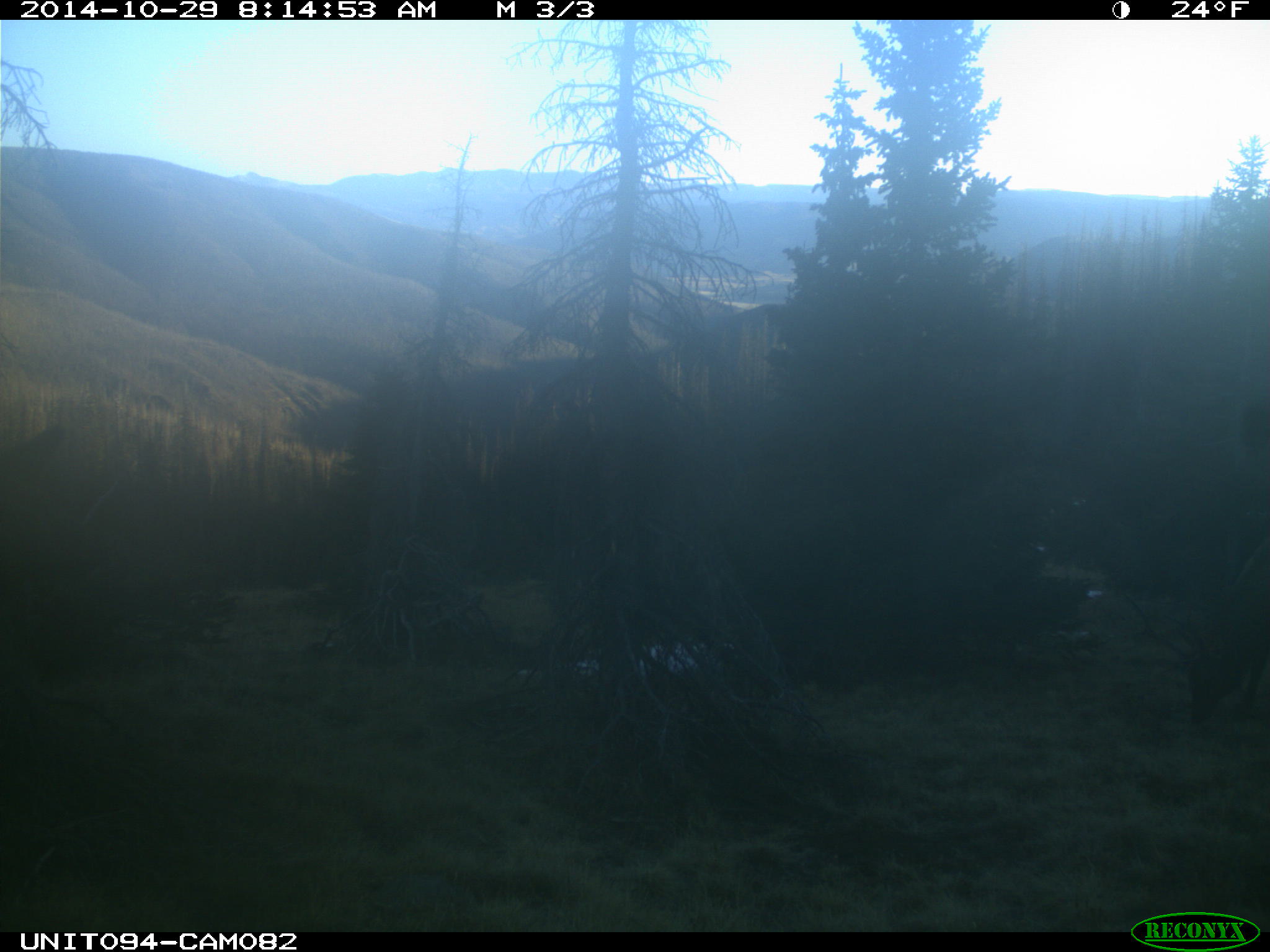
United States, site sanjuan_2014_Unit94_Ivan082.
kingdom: Animalia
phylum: Chordata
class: Mammalia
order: Artiodactyla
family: Cervidae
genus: Cervus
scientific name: Cervus elaphus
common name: red deer